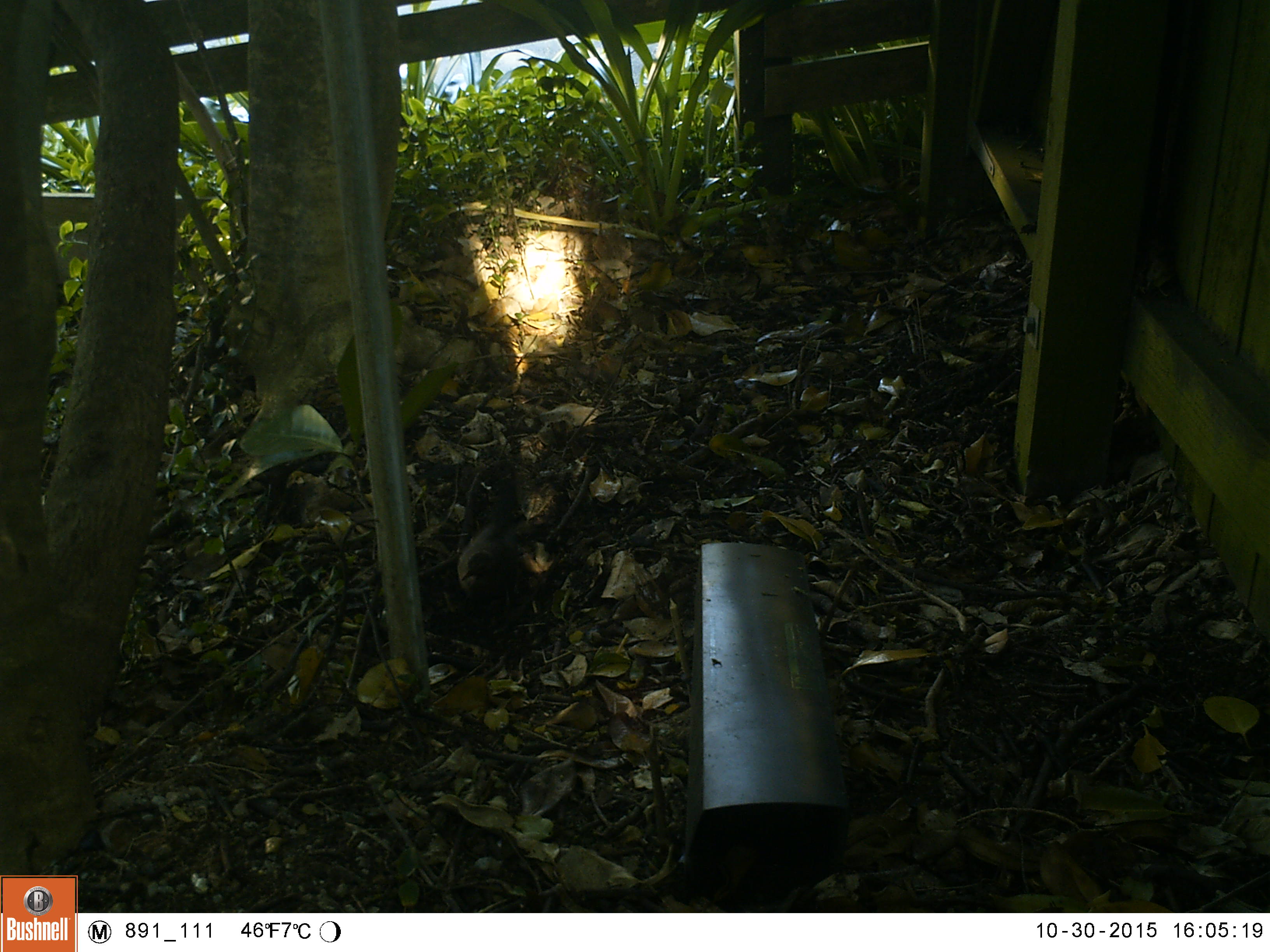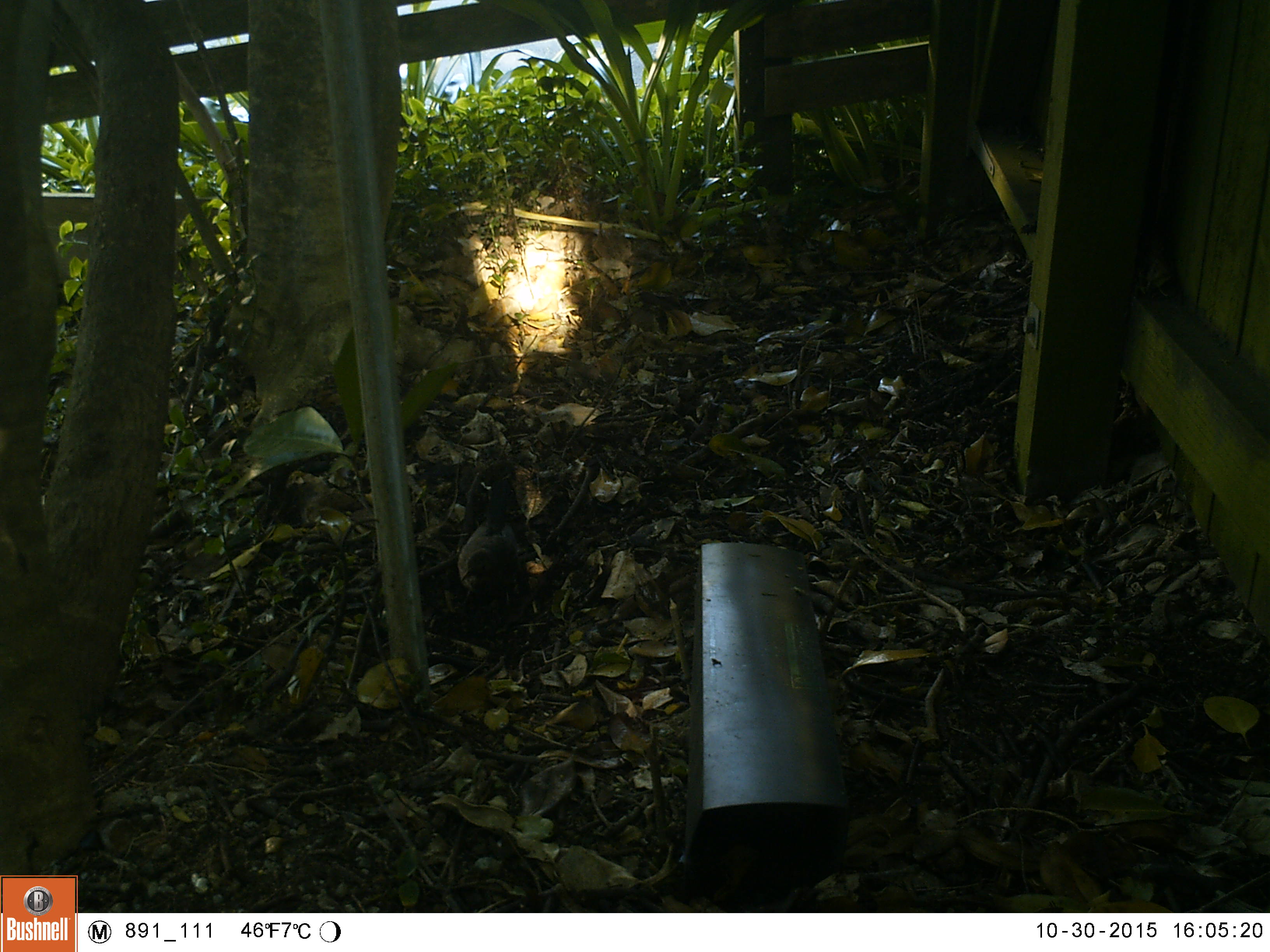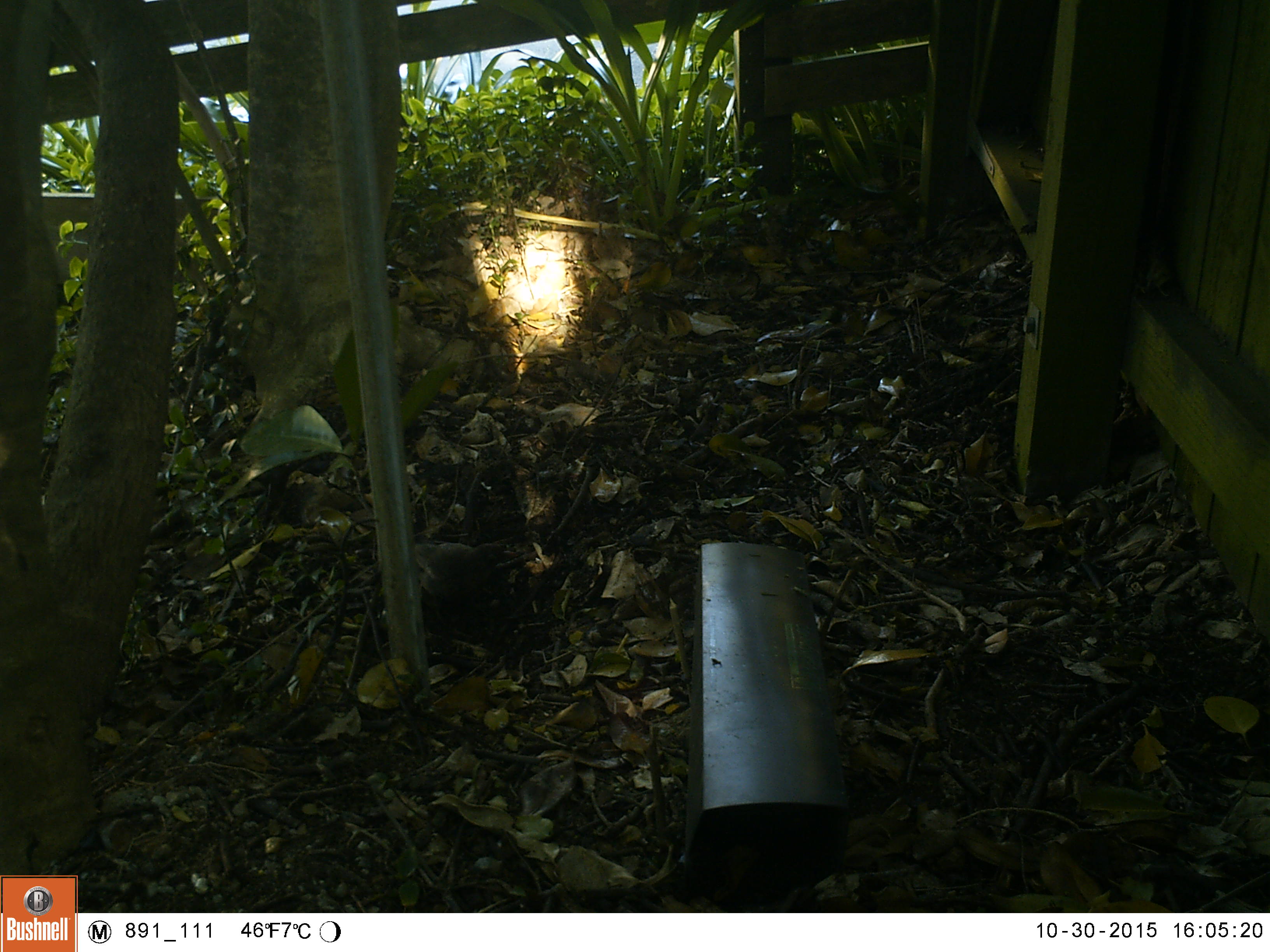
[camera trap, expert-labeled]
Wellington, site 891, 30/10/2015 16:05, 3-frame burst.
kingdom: Animalia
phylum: Chordata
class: Aves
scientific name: Aves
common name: bird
Bird (Aves).